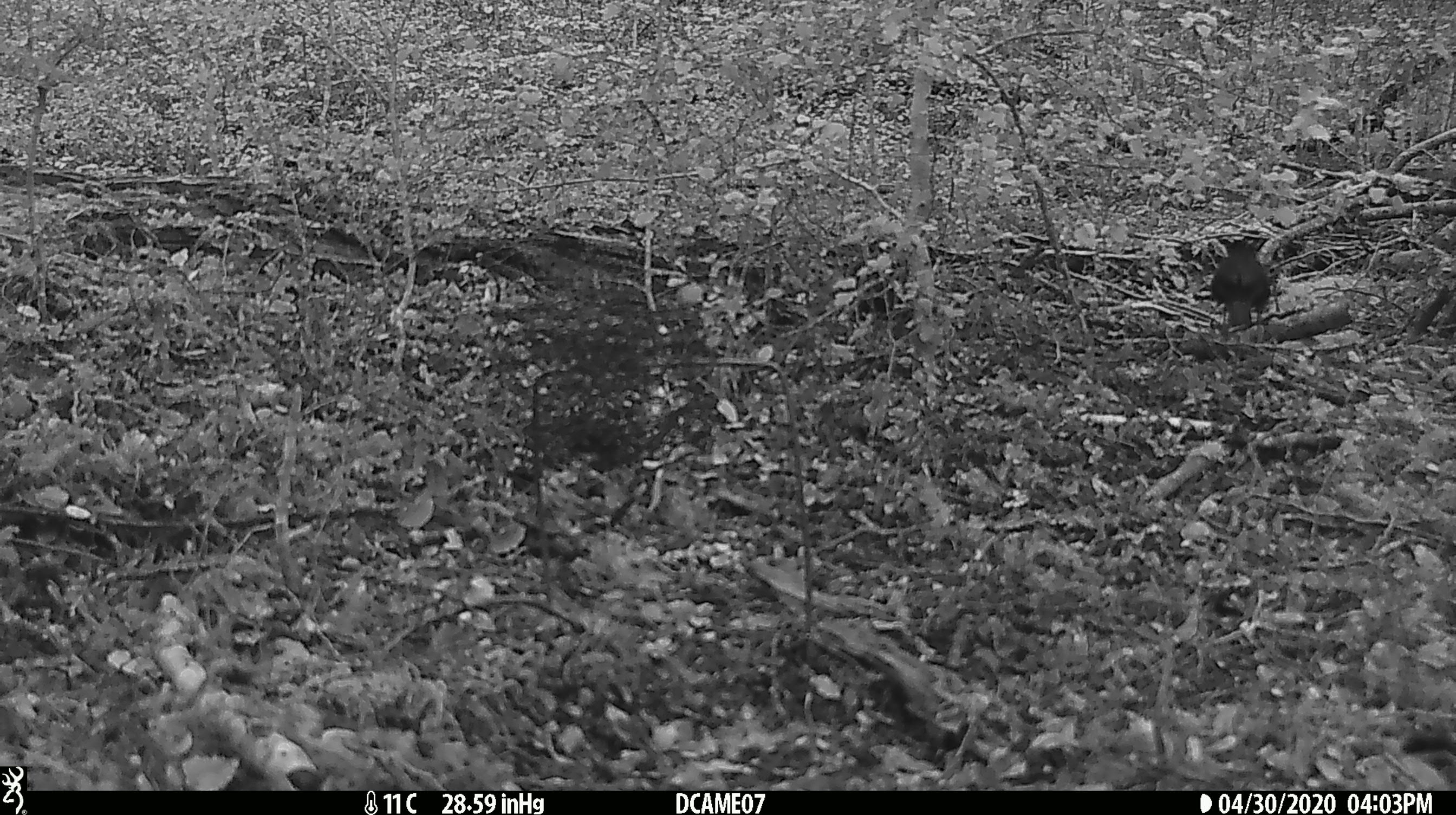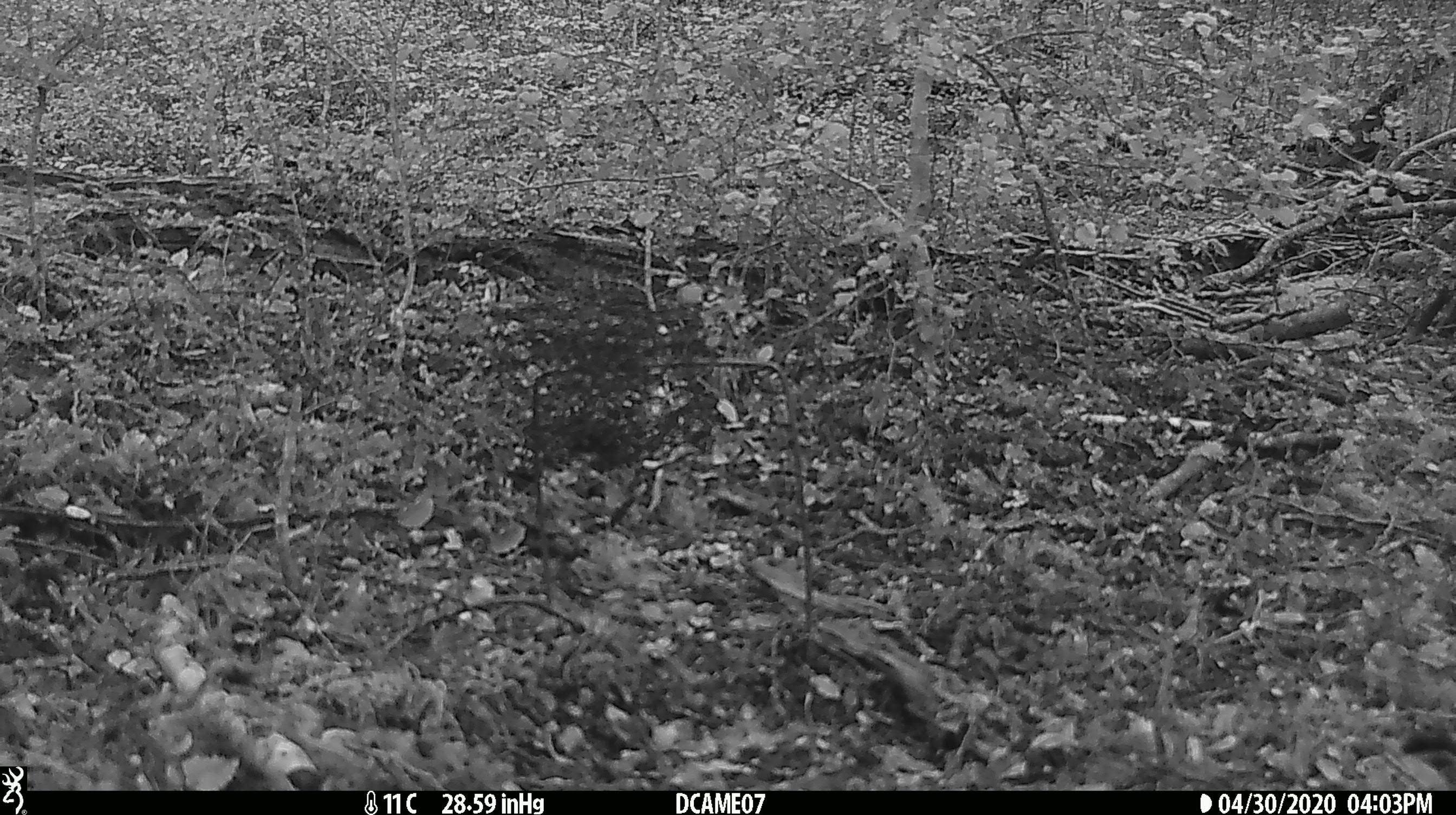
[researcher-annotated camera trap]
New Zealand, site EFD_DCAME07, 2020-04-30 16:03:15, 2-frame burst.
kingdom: Animalia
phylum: Chordata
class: Aves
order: Passeriformes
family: Turdidae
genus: Turdus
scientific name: Turdus merula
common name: eurasian blackbird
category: blackbird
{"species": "blackbird (eurasian blackbird) (Turdus merula)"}